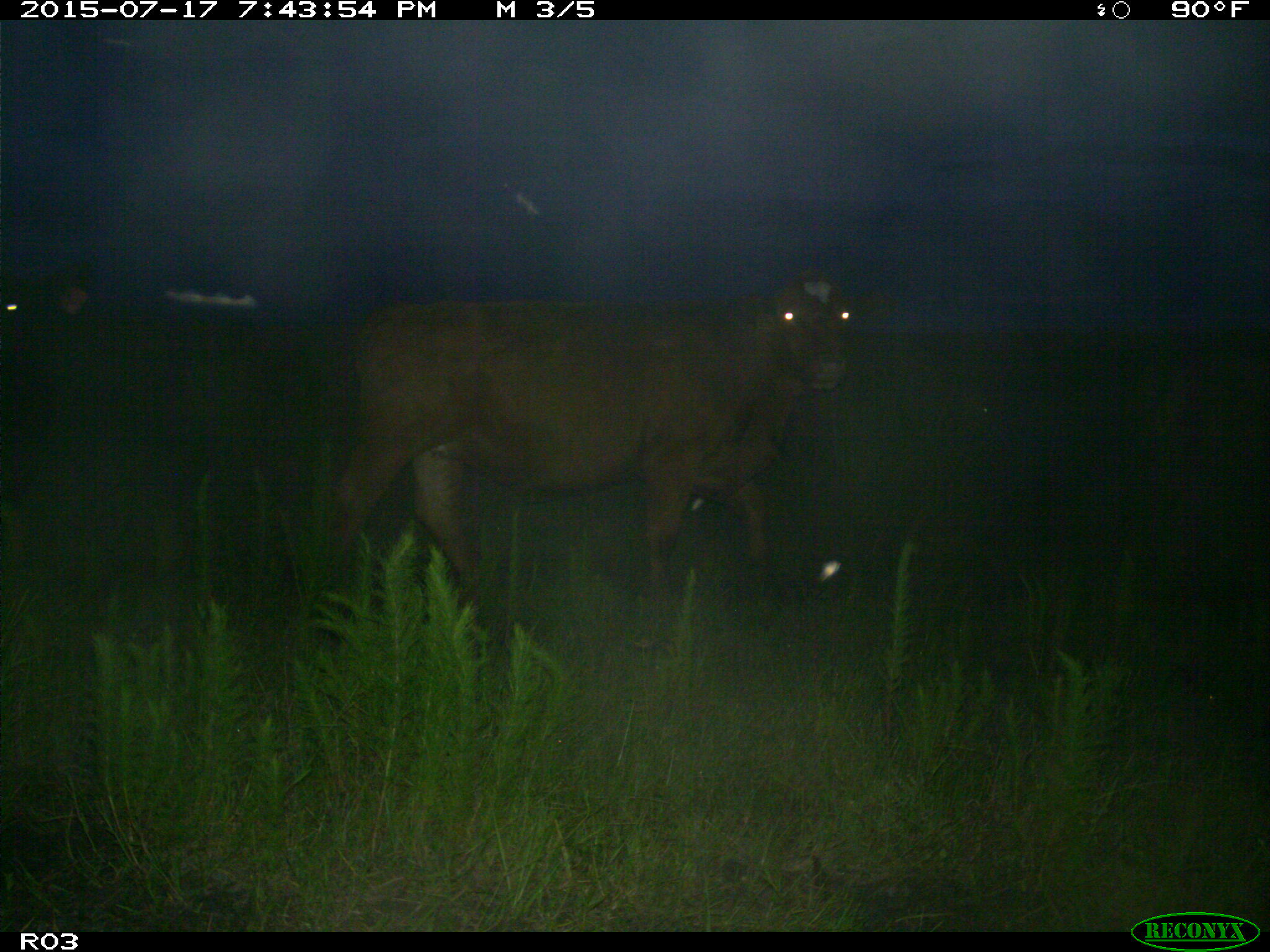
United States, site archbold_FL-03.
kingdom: Animalia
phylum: Chordata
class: Mammalia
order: Artiodactyla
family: Bovidae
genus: Bos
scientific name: Bos taurus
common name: domestic cow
Bos taurus (domestic cow).